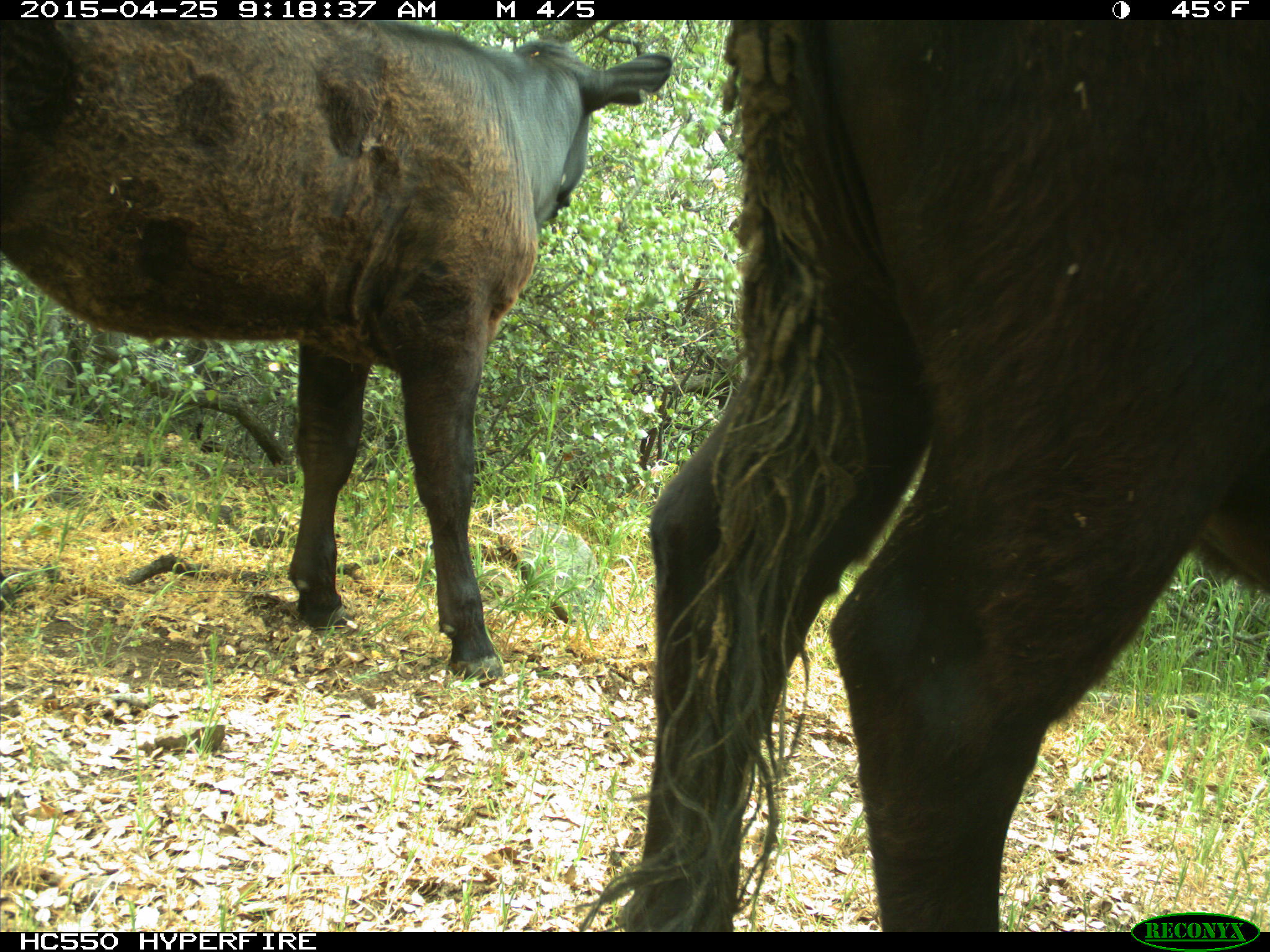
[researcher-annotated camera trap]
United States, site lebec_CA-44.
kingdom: Animalia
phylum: Chordata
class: Mammalia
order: Artiodactyla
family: Suidae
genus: Sus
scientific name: Sus scrofa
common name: wild boar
Sus scrofa (wild boar).